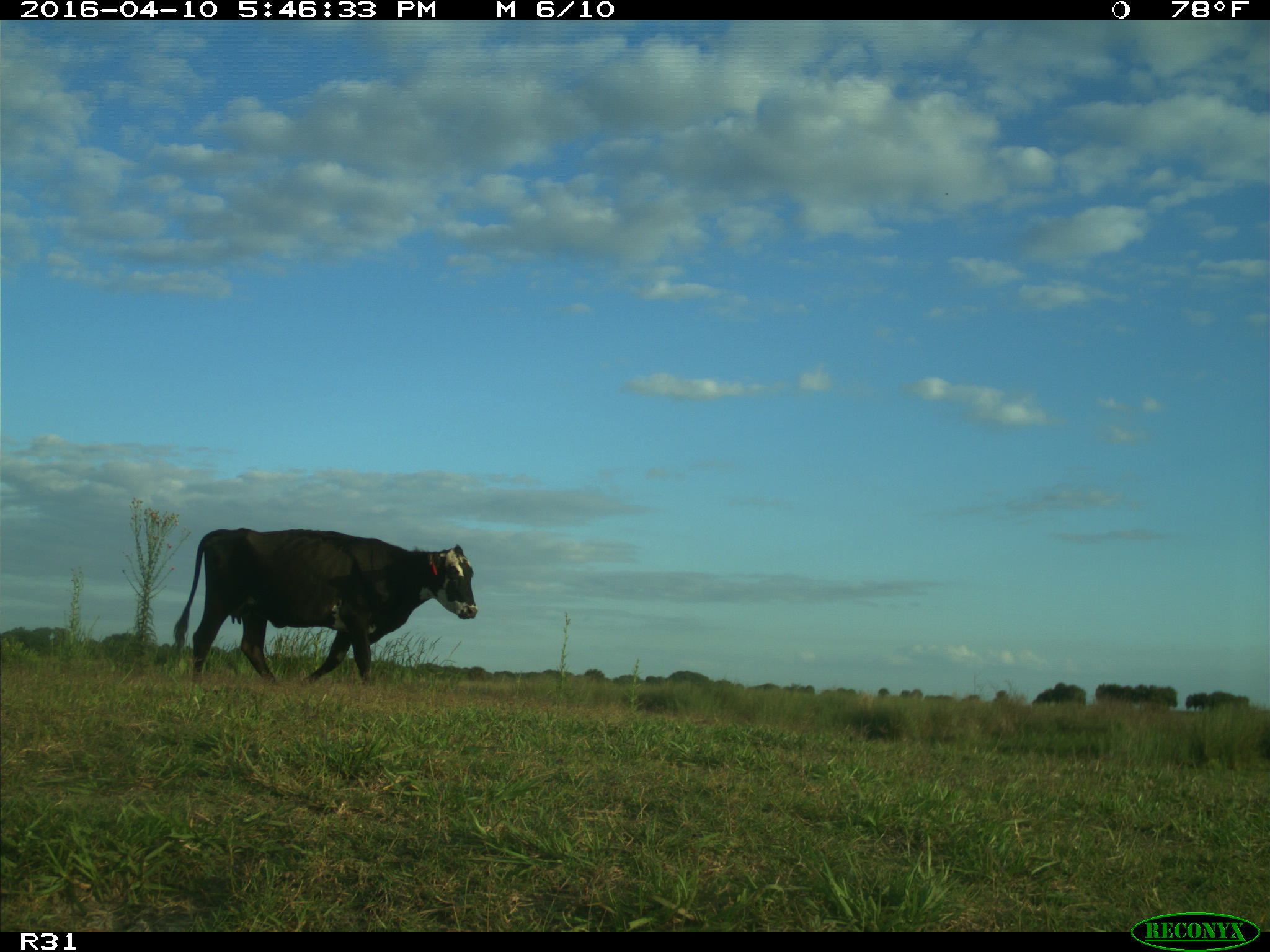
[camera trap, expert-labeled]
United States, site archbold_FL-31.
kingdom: Animalia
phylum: Chordata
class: Mammalia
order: Artiodactyla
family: Bovidae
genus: Bos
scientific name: Bos taurus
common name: domestic cow